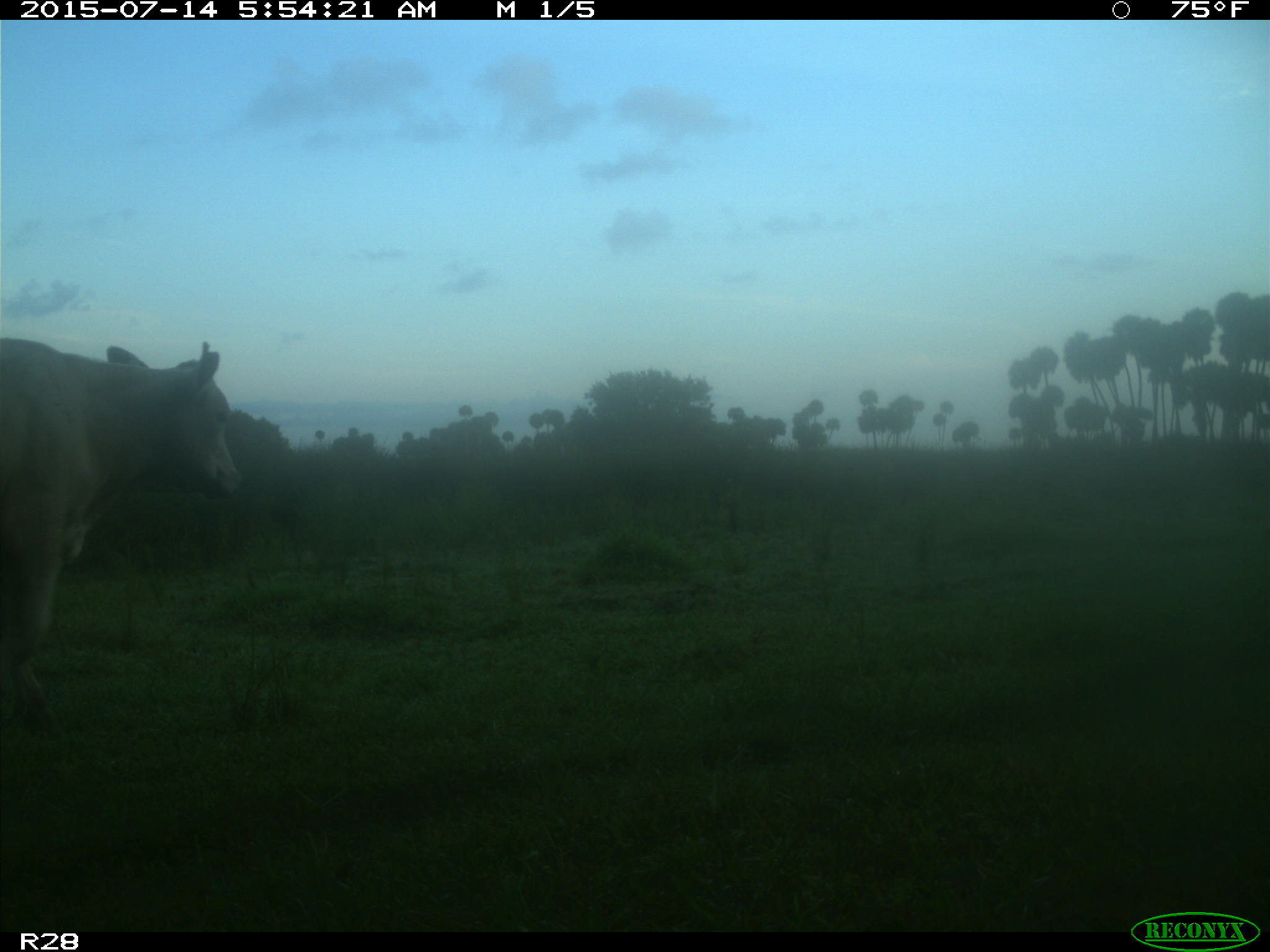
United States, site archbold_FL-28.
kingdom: Animalia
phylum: Chordata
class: Mammalia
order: Artiodactyla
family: Bovidae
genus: Bos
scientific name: Bos taurus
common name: domestic cow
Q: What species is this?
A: Bos taurus (domestic cow).